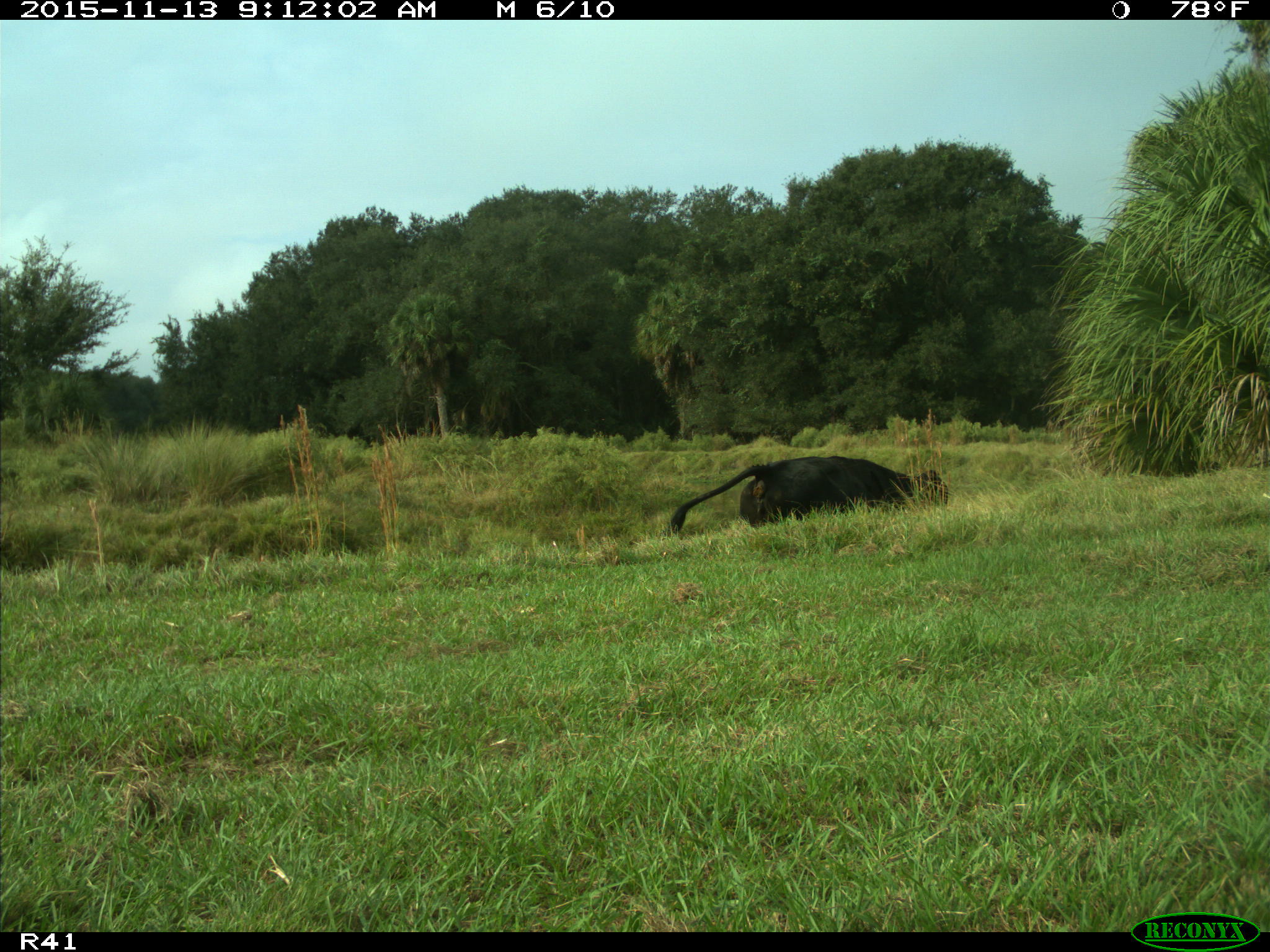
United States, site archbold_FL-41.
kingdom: Animalia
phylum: Chordata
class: Mammalia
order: Artiodactyla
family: Bovidae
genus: Bos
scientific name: Bos taurus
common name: domestic cow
Bos taurus (domestic cow).